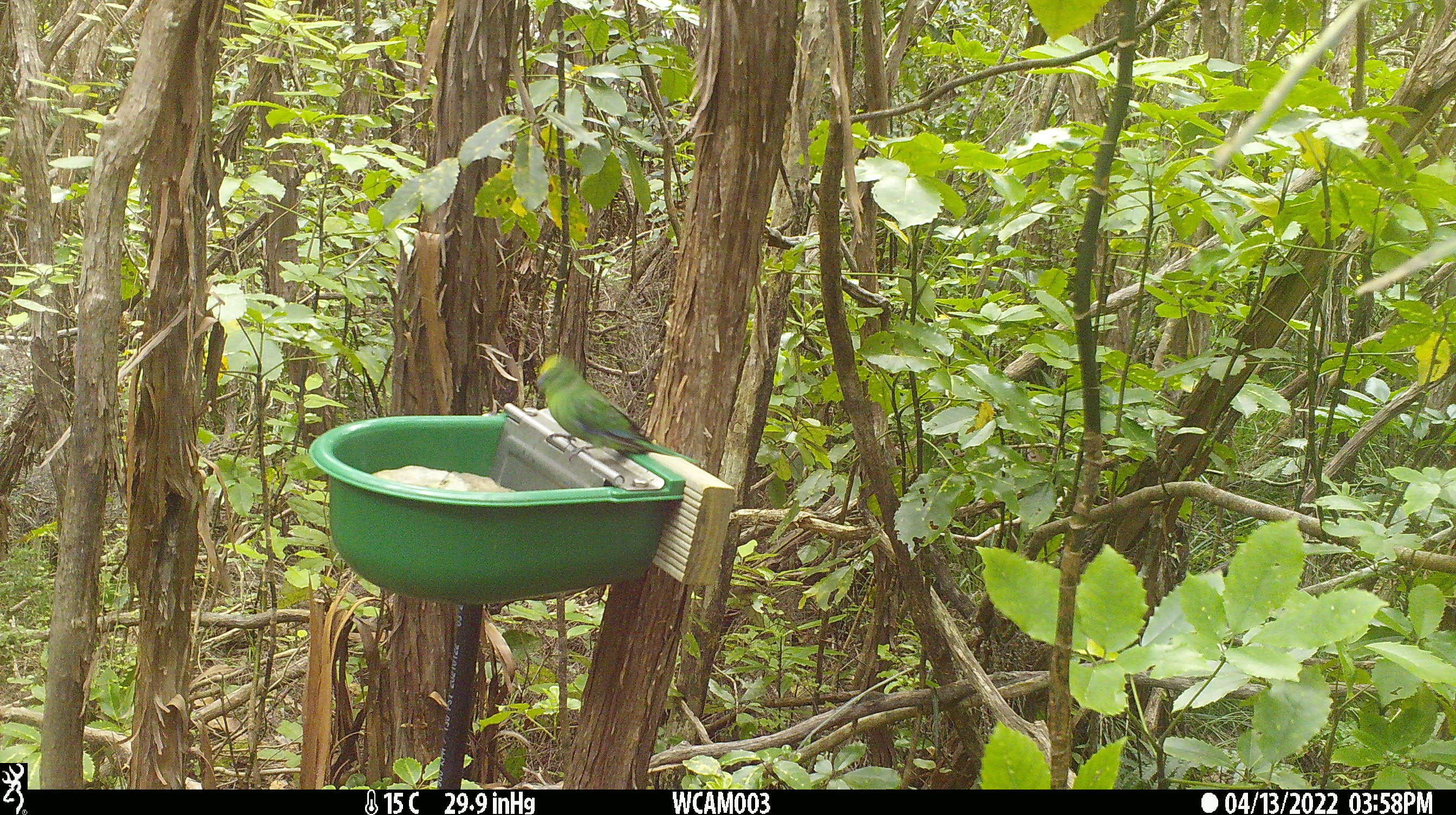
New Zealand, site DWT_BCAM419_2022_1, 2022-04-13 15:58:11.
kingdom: Animalia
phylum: Chordata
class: Aves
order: Psittaciformes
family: Psittaculidae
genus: Cyanoramphus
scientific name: Cyanoramphus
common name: parakeet